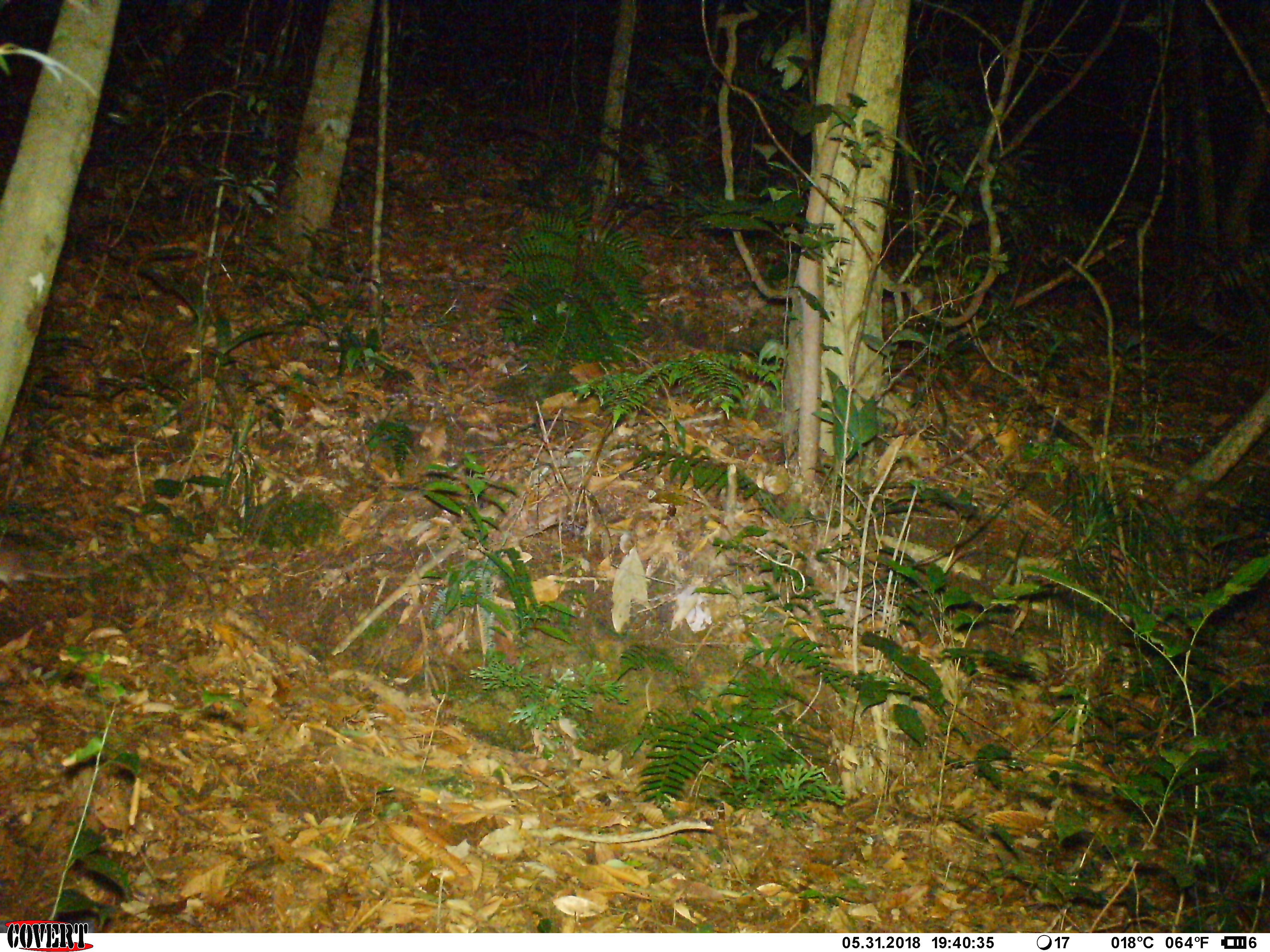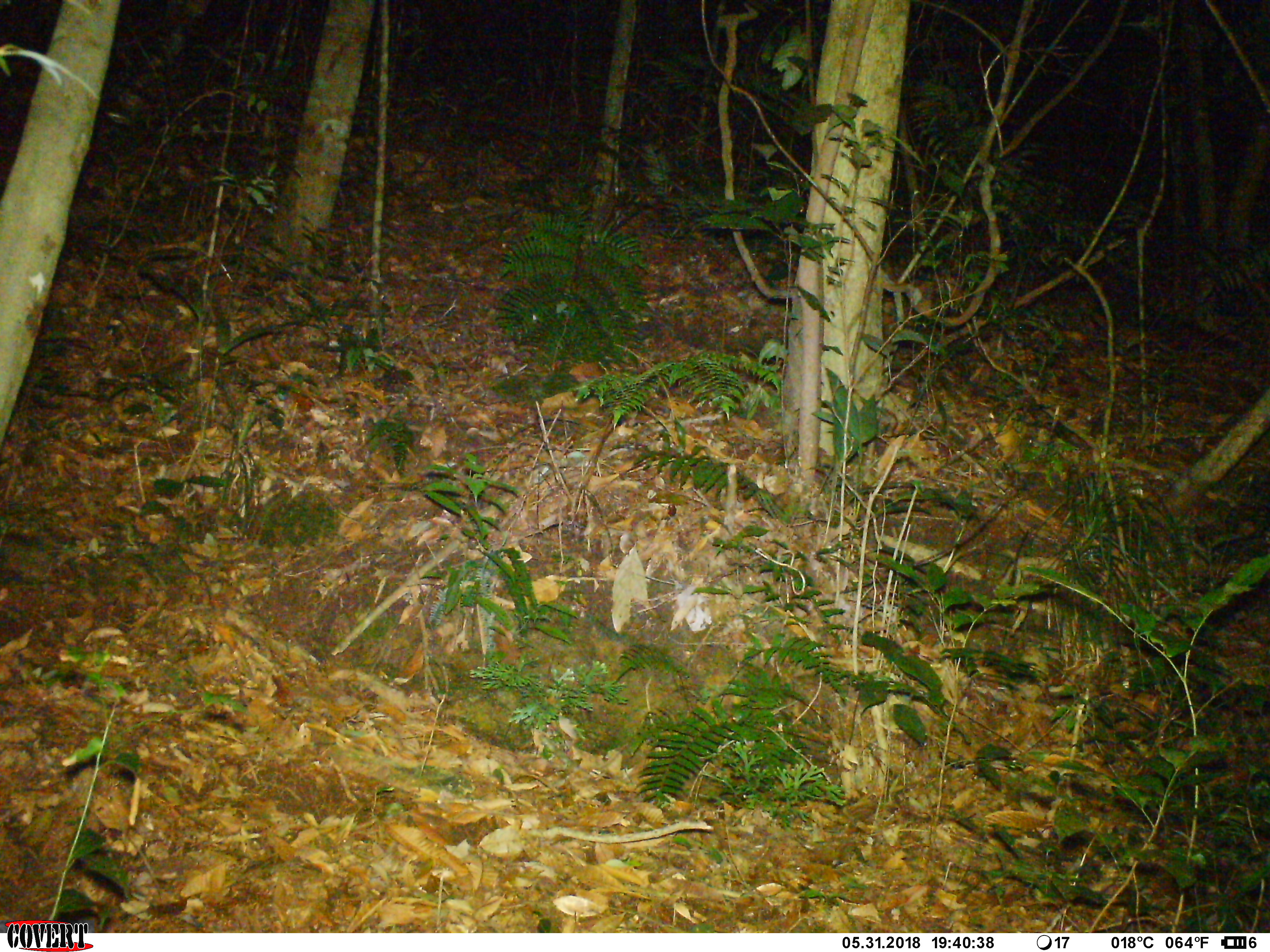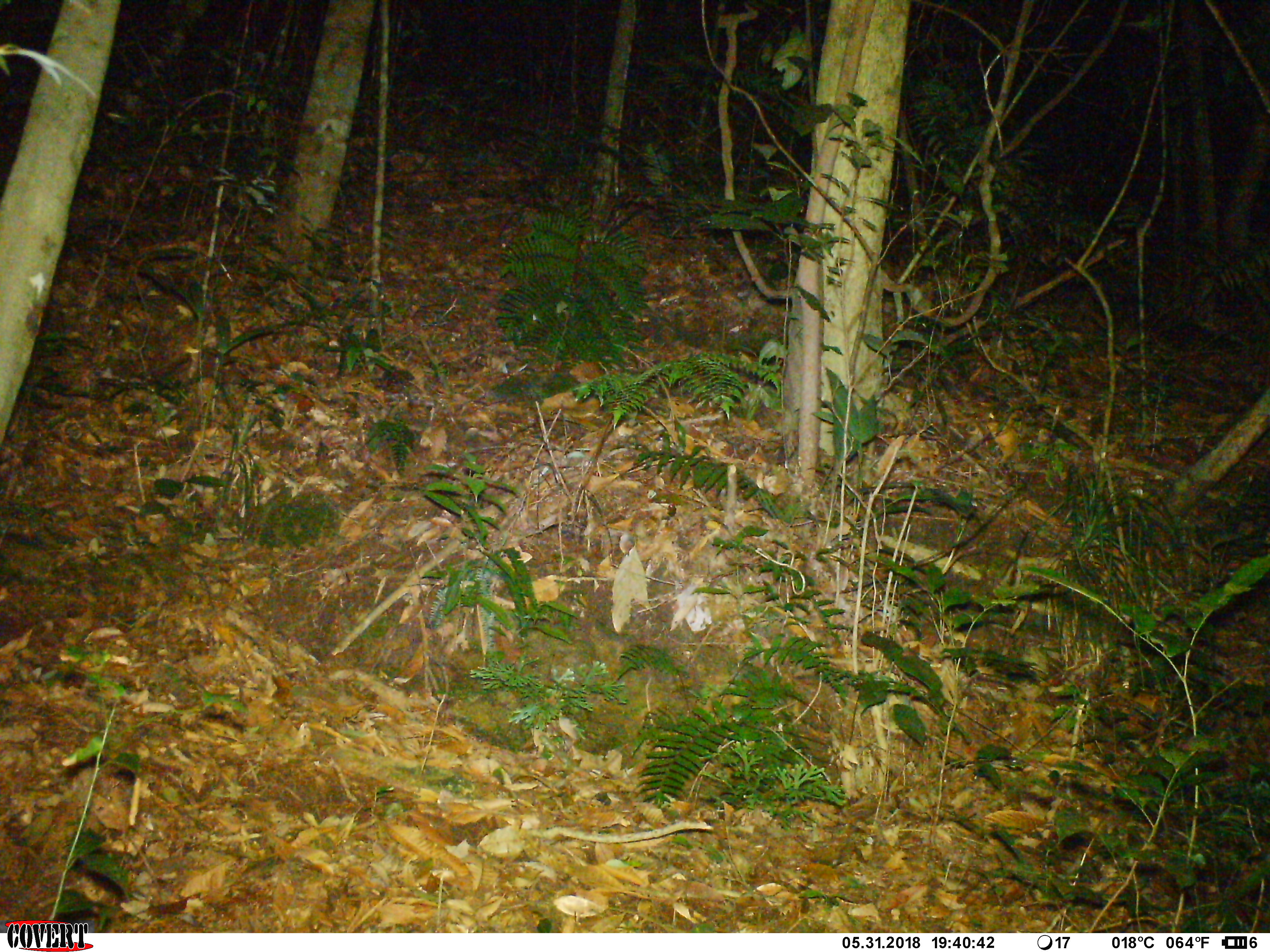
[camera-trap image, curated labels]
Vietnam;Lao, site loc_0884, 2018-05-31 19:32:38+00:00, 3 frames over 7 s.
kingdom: Animalia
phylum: Chordata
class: Mammalia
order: Rodentia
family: Muridae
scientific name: Muridae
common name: old-world mice and rats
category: unidentified murid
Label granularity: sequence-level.